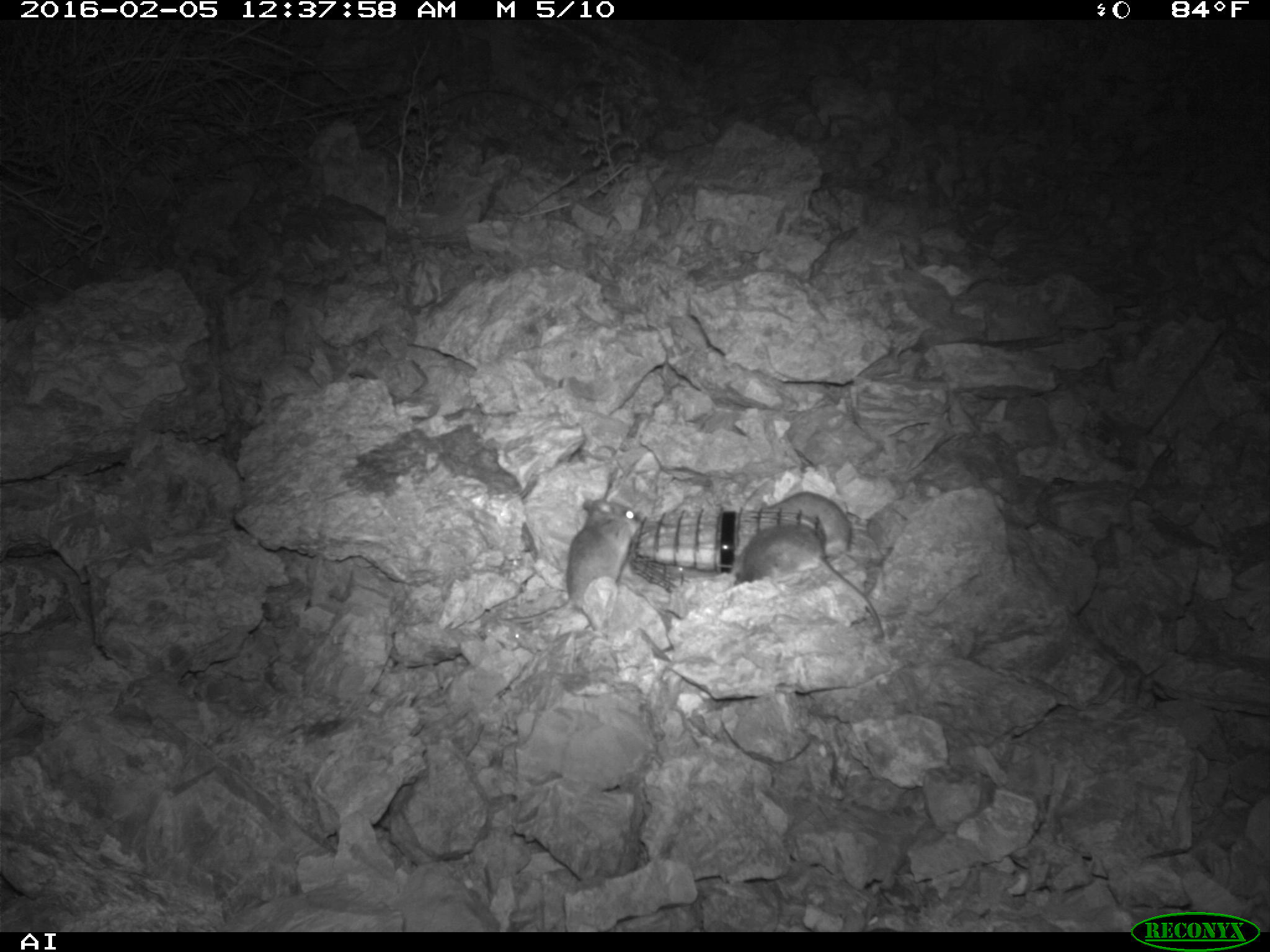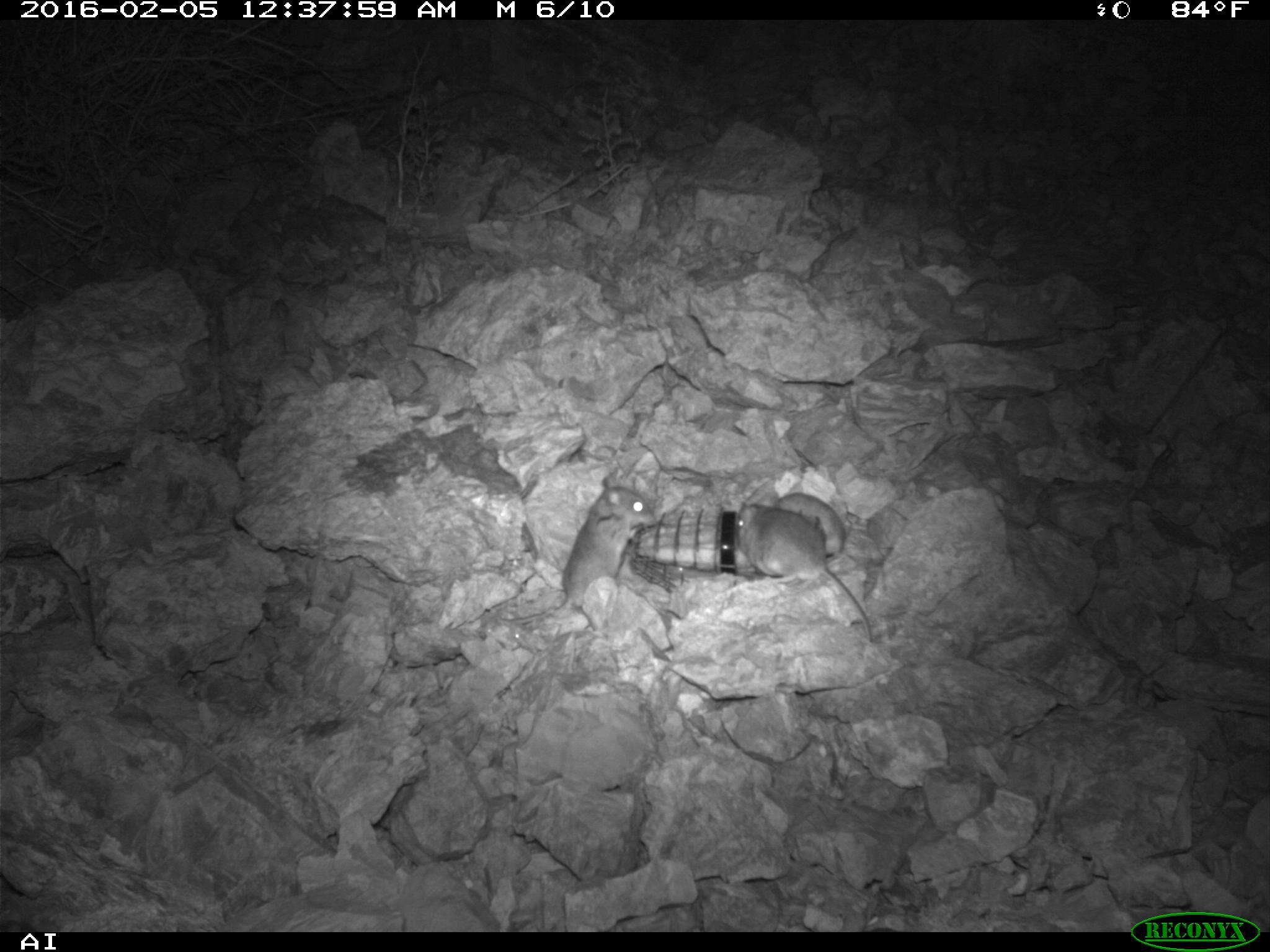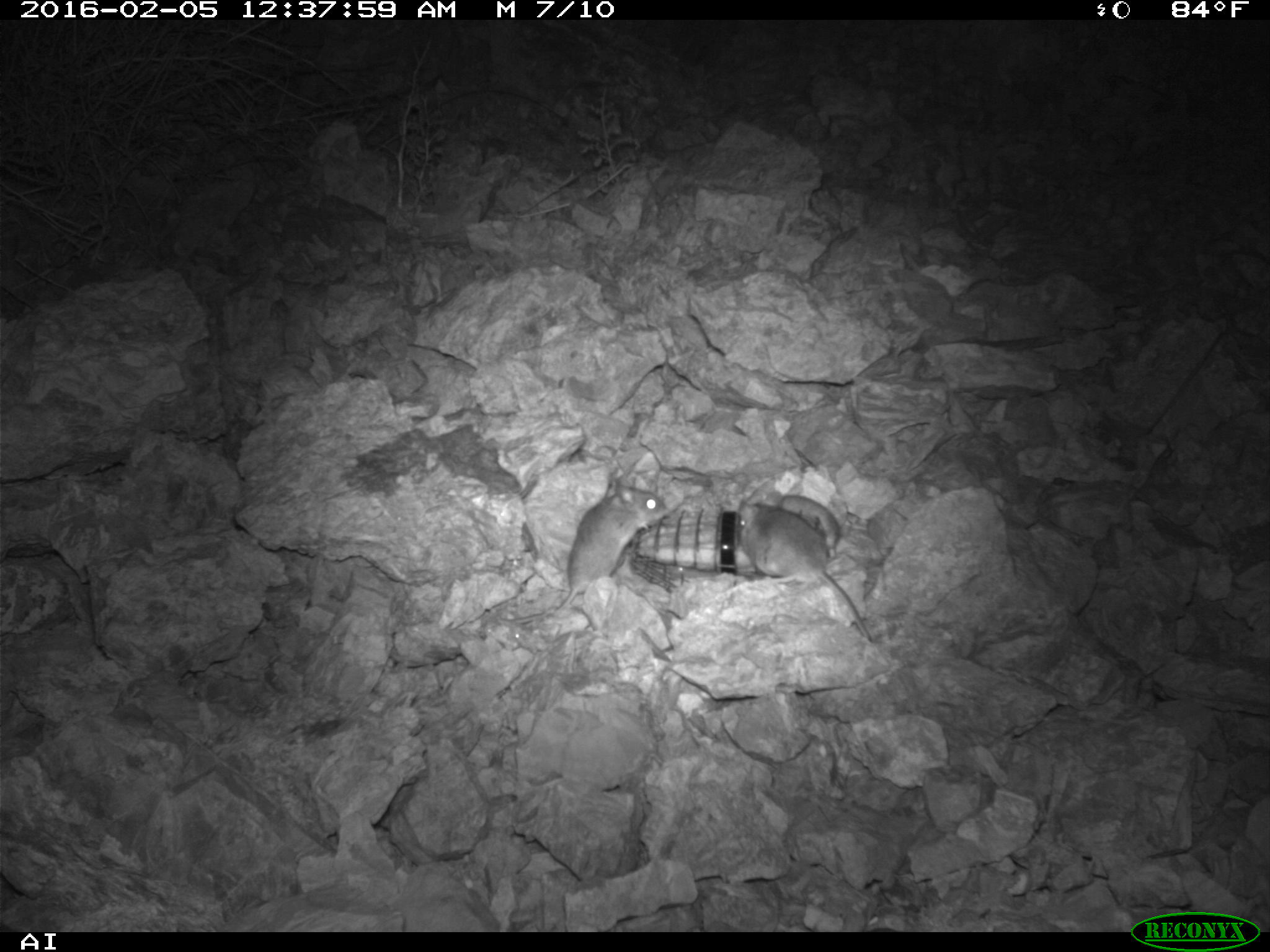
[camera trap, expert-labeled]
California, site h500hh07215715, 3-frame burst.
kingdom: Animalia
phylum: Chordata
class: Mammalia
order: Rodentia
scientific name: Rodentia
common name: rodent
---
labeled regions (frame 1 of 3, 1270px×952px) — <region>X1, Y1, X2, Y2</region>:
rodent: <region>491, 496, 641, 624</region>; <region>734, 521, 885, 637</region>; <region>762, 490, 852, 550</region>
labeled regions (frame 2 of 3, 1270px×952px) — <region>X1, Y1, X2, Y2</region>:
rodent: <region>719, 500, 873, 646</region>; <region>497, 484, 656, 625</region>; <region>743, 480, 845, 565</region>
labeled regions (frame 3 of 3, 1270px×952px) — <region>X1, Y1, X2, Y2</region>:
rodent: <region>510, 478, 666, 622</region>; <region>735, 499, 871, 641</region>; <region>751, 484, 841, 558</region>